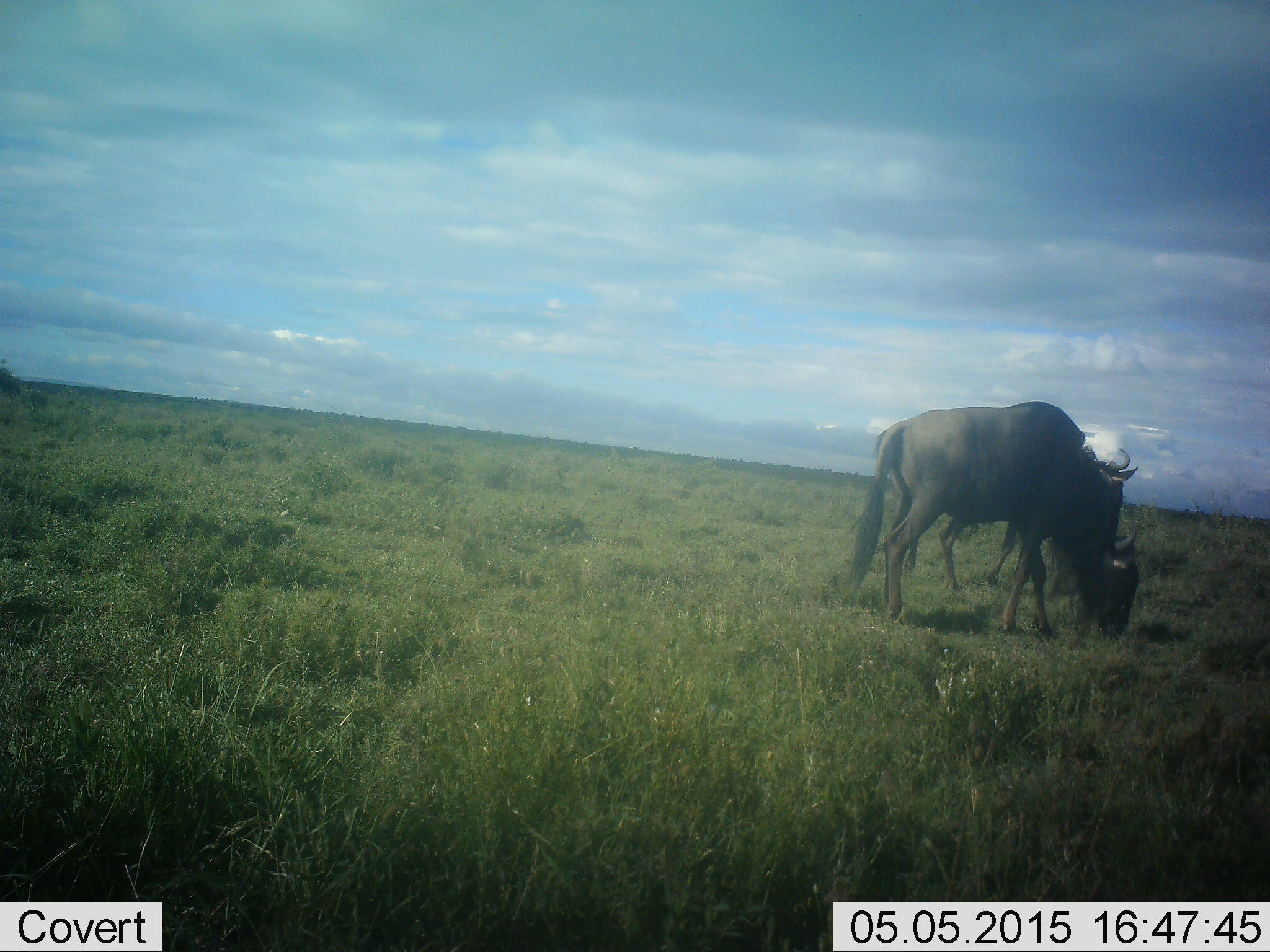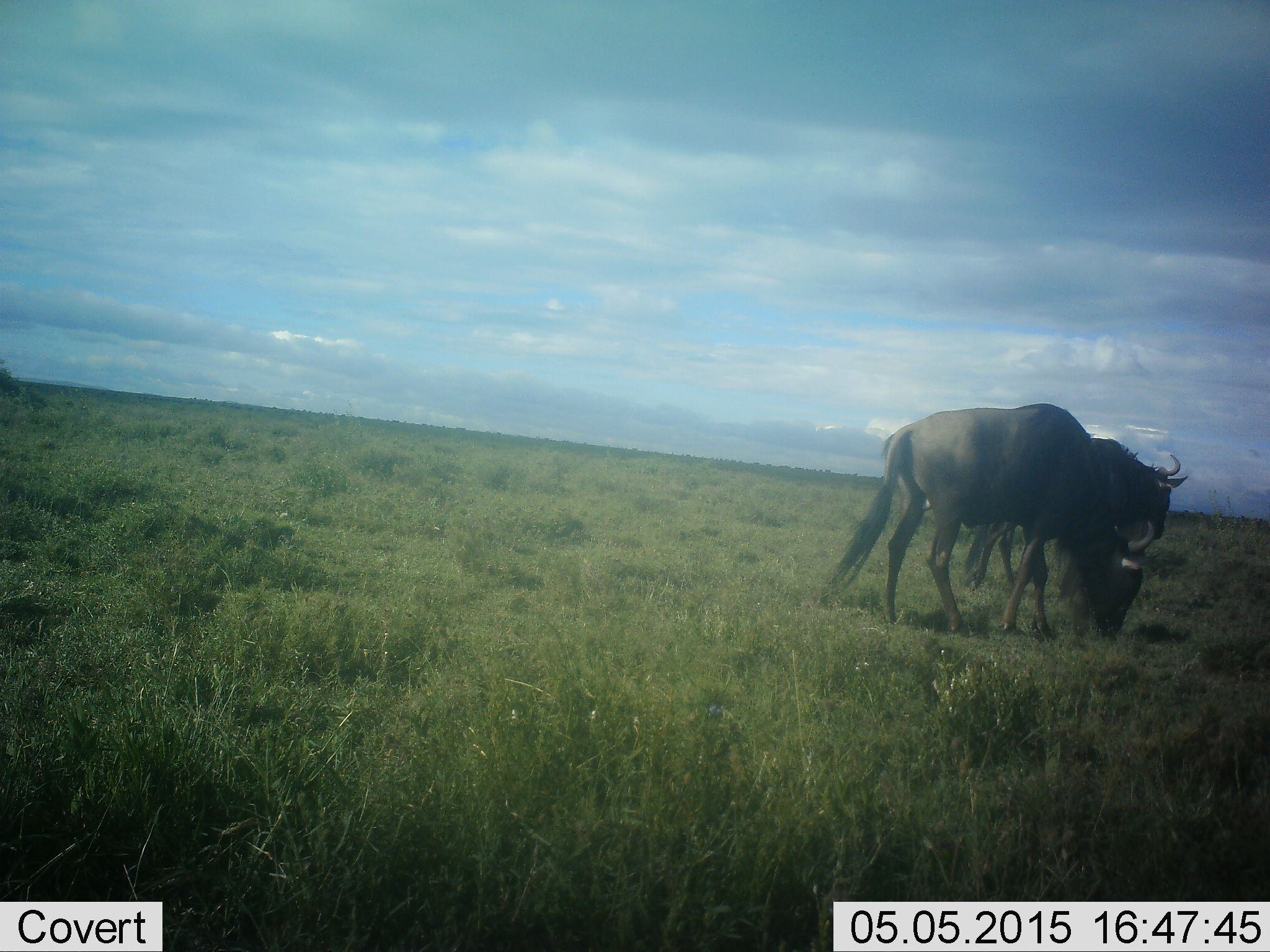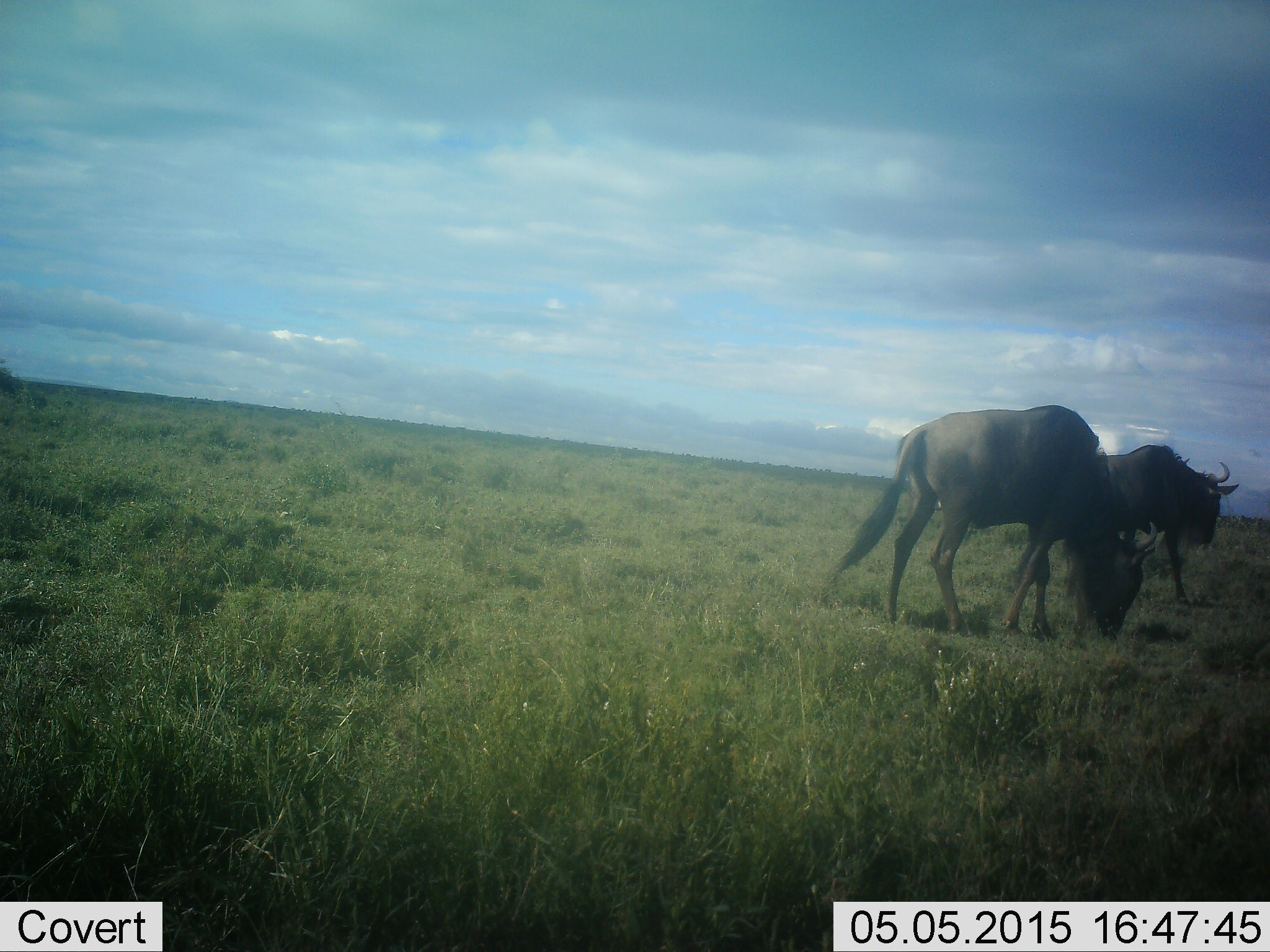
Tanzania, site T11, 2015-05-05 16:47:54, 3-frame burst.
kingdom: Animalia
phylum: Chordata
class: Mammalia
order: Artiodactyla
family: Bovidae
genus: Connochaetes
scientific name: Connochaetes taurinus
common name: blue wildebeest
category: wildebeest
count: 2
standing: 20%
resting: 0%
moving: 80%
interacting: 0%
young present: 0%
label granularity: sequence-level